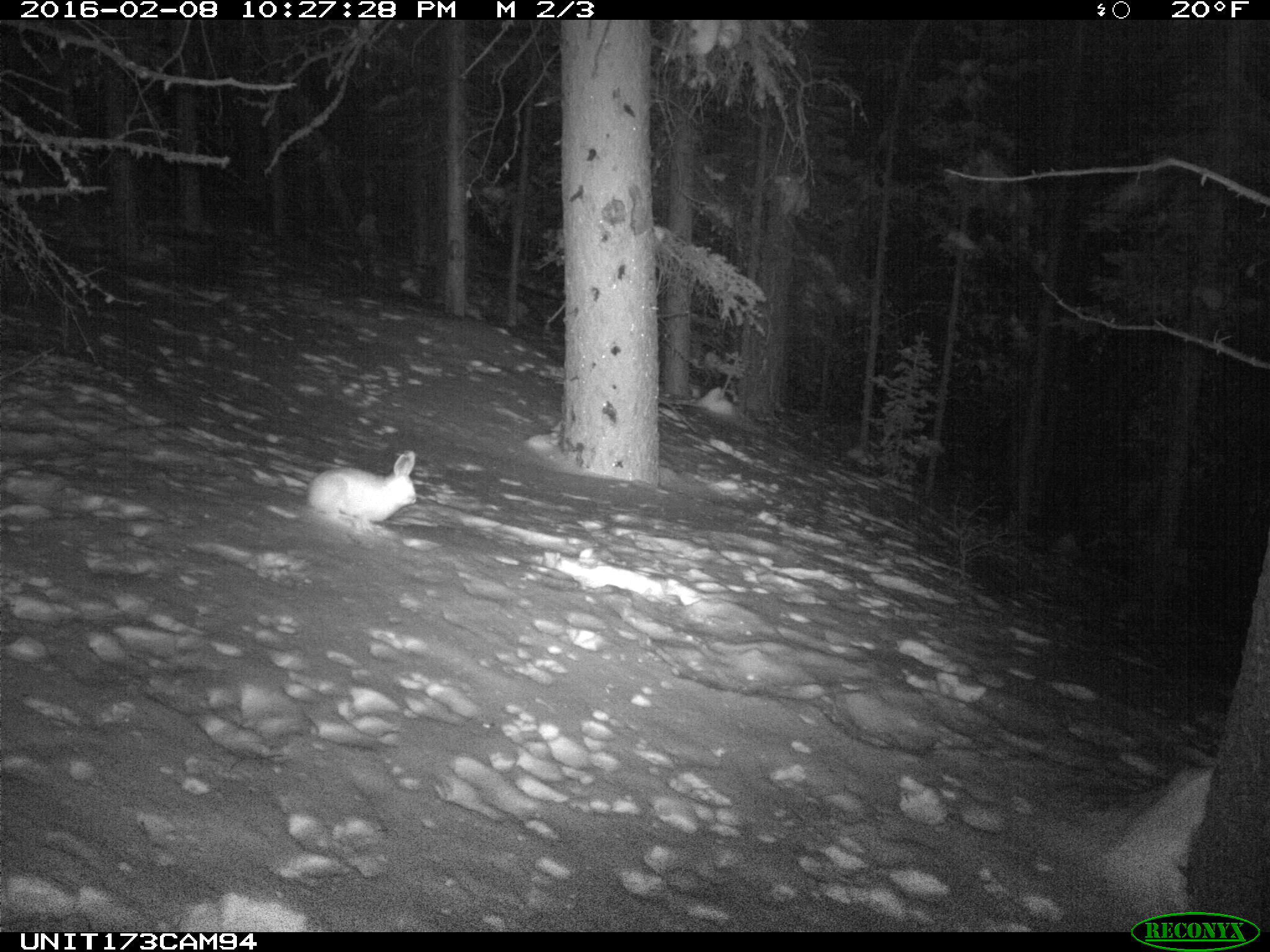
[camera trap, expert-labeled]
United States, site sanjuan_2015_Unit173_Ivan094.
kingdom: Animalia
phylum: Chordata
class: Mammalia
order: Lagomorpha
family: Leporidae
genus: Lepus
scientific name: Lepus americanus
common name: snowshoe hare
Lepus americanus (snowshoe hare).